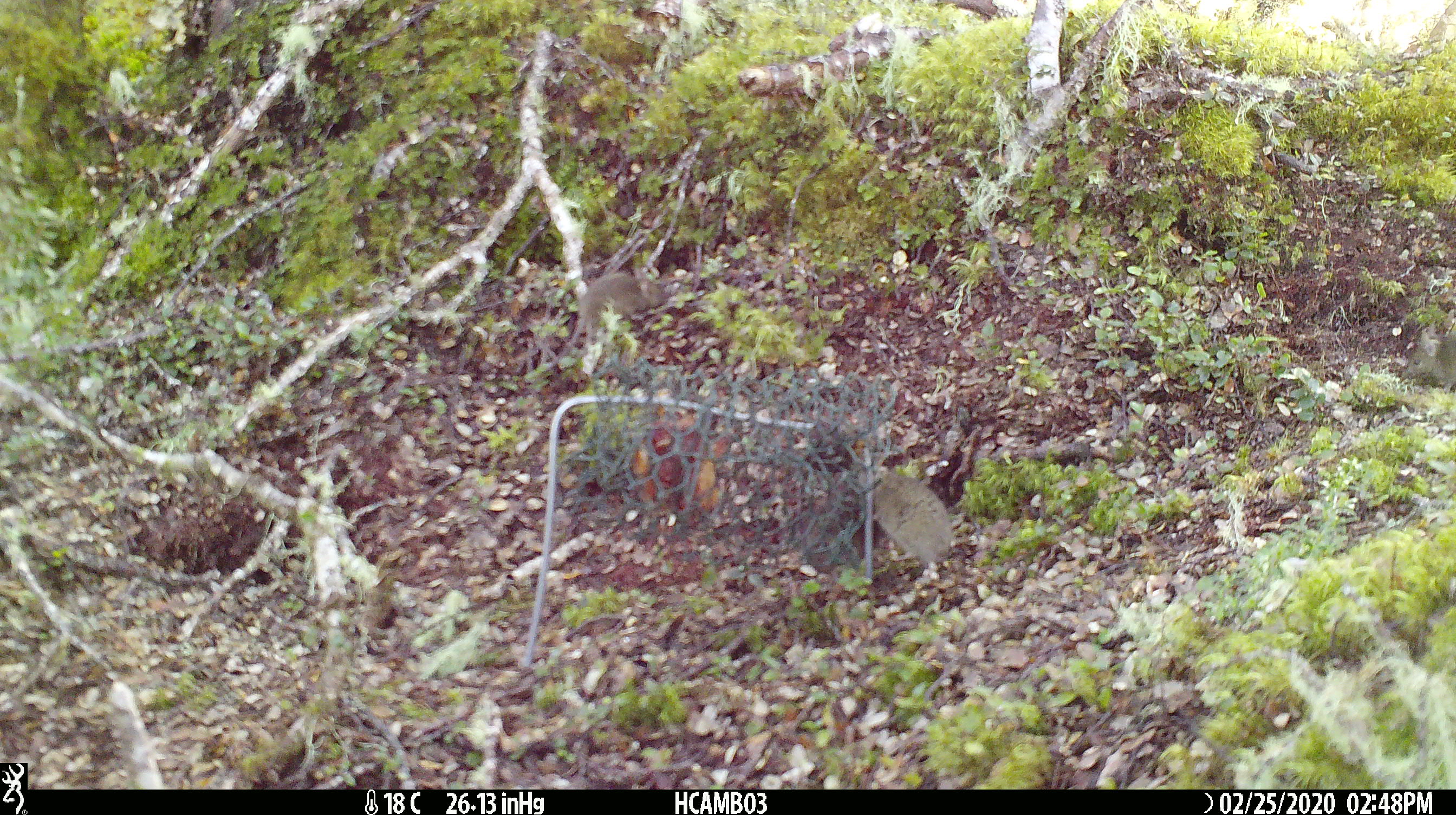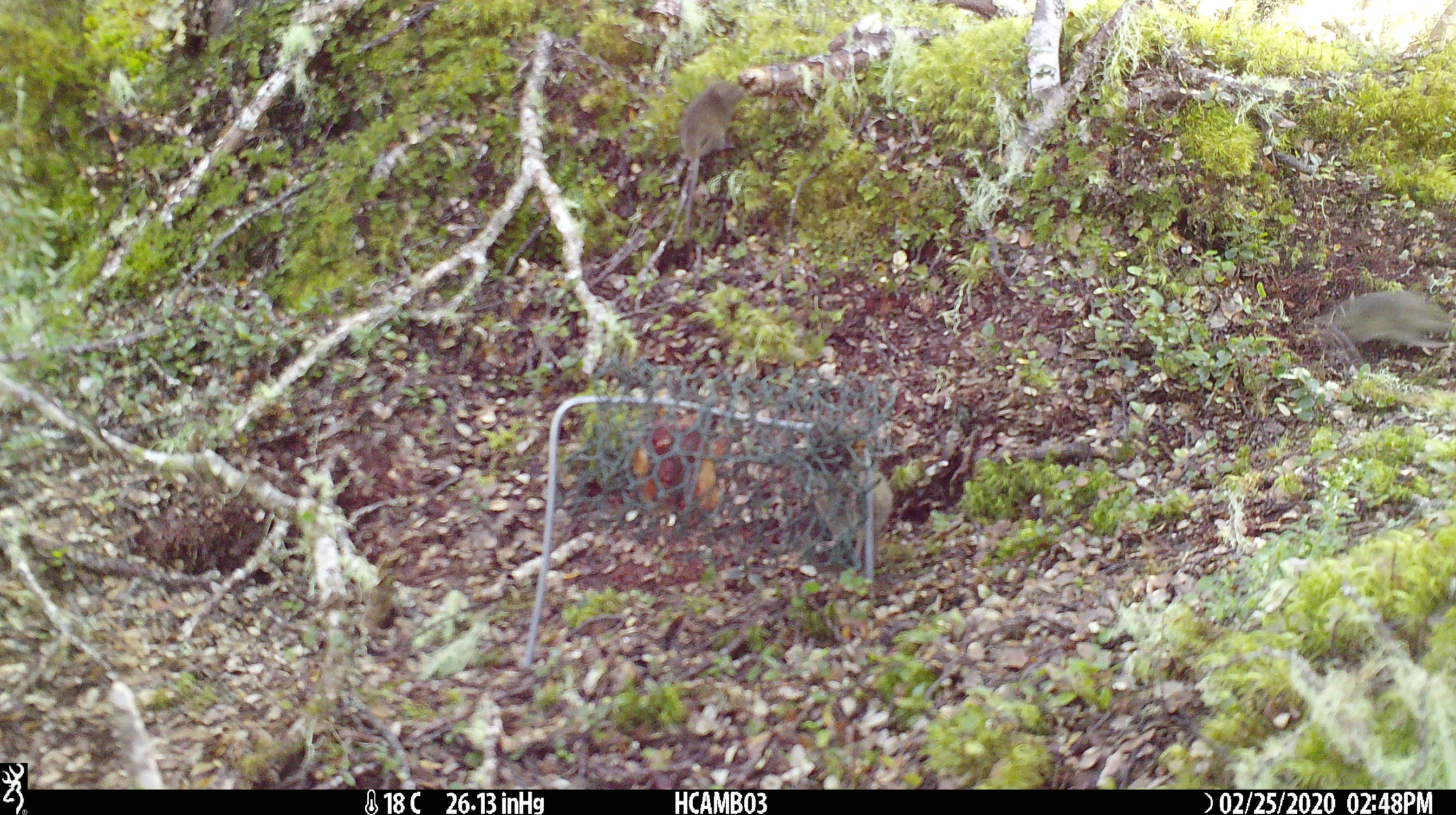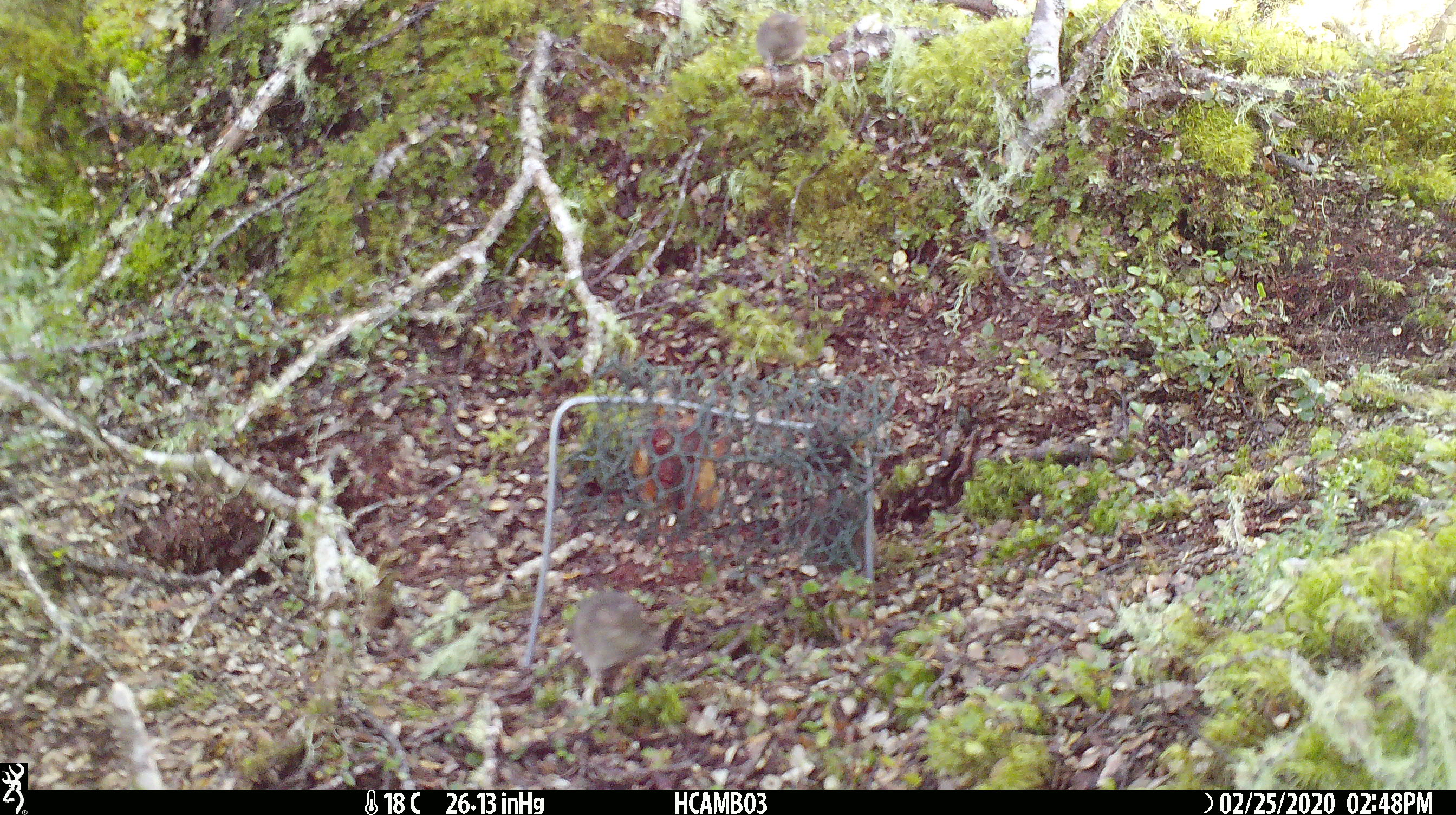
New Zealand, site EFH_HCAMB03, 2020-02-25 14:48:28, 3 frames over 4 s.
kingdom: Animalia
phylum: Chordata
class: Mammalia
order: Rodentia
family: Muridae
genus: Mus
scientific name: Mus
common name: mouse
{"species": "mouse (Mus)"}